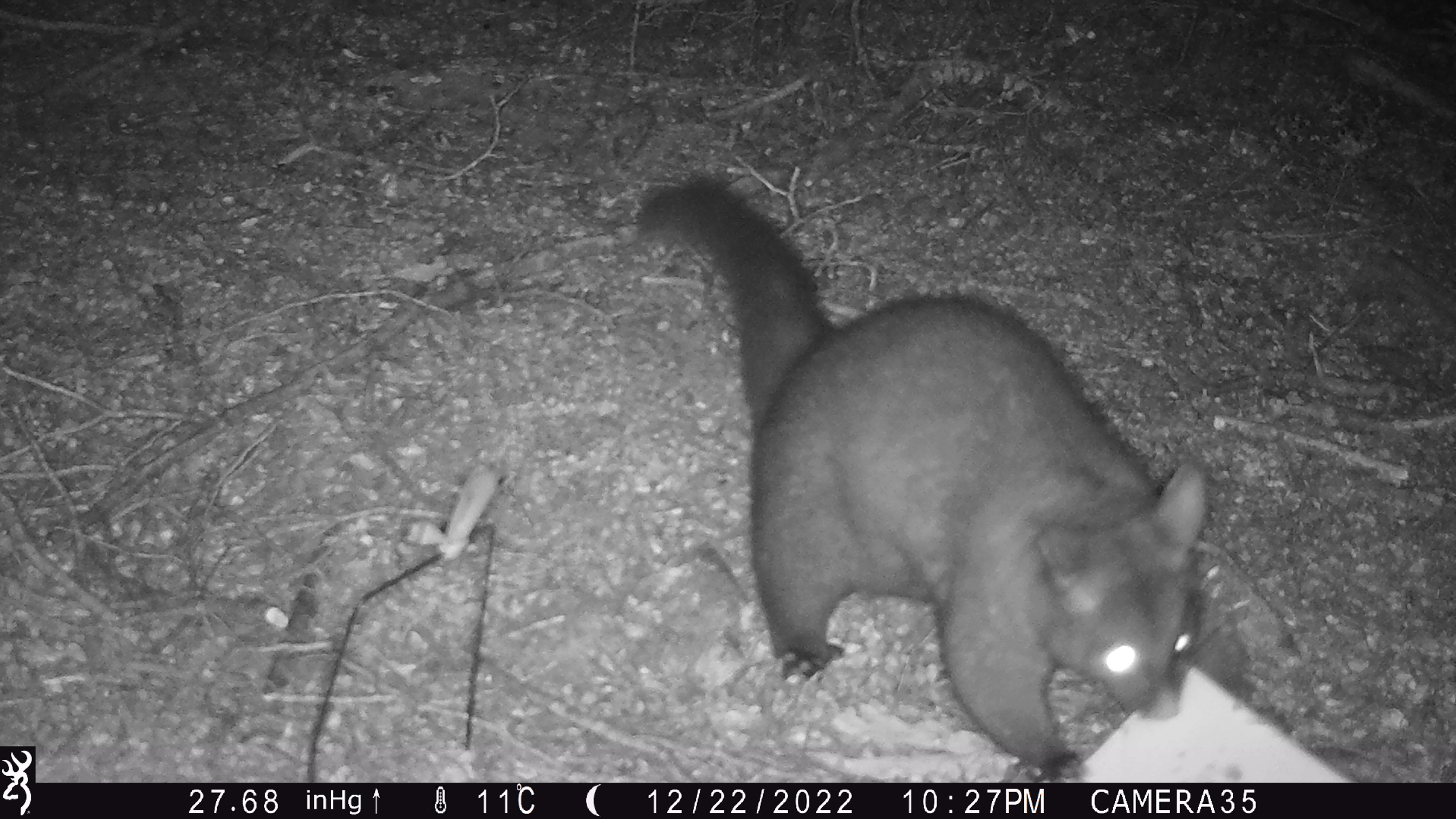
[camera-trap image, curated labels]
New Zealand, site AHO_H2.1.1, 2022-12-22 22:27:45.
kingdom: Animalia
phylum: Chordata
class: Mammalia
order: Diprotodontia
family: Phalangeridae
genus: Trichosurus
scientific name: Trichosurus vulpecula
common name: common brushtail possum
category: possum